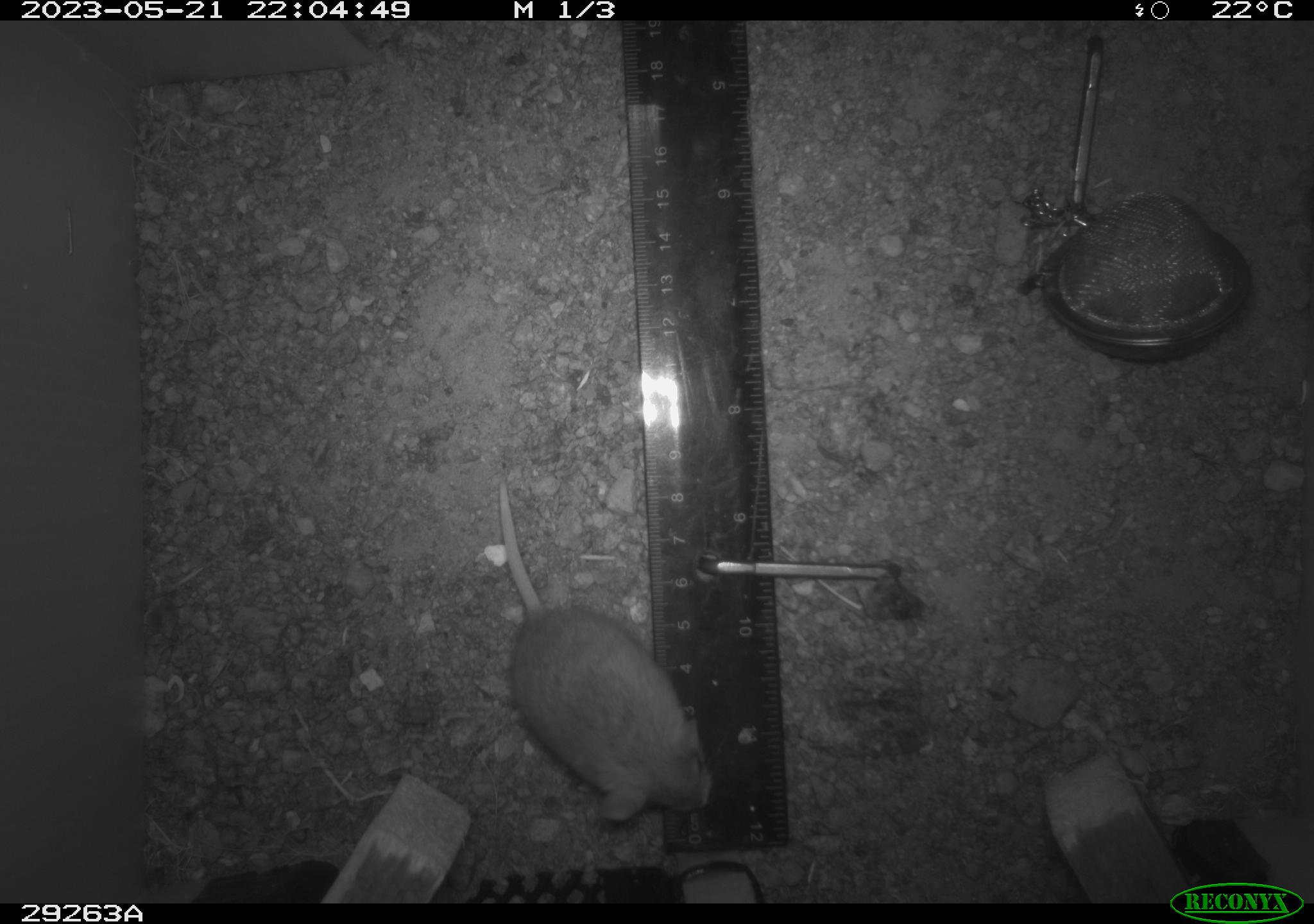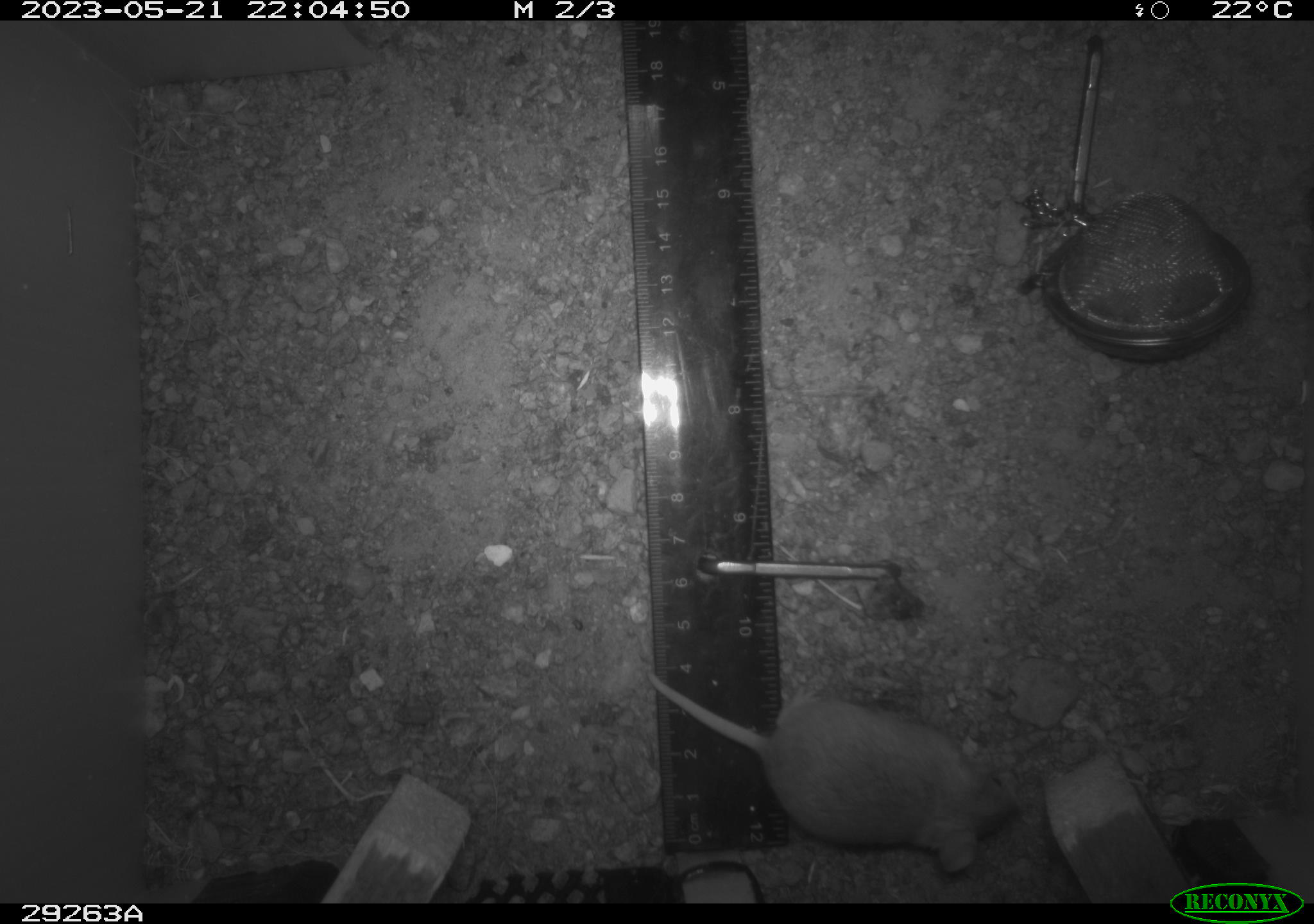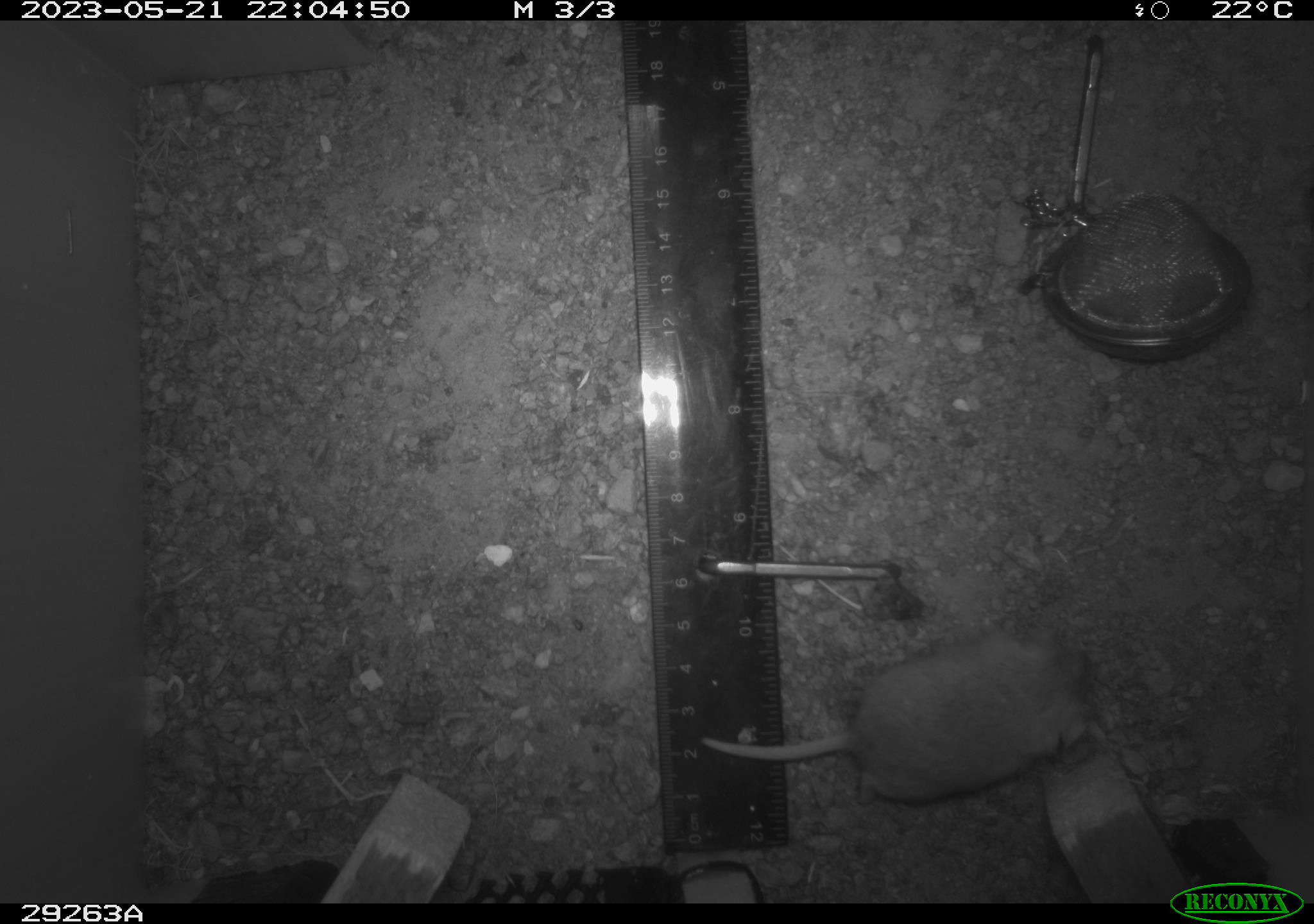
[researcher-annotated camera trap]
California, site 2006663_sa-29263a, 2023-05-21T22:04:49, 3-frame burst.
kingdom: Animalia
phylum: Chordata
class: Mammalia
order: Rodentia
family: Cricetidae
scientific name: Arvicolinae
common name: voles, lemmings, and muskrats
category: arvicolinae subfamily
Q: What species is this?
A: Arvicolinae subfamily (voles, lemmings, and muskrats) (Arvicolinae).